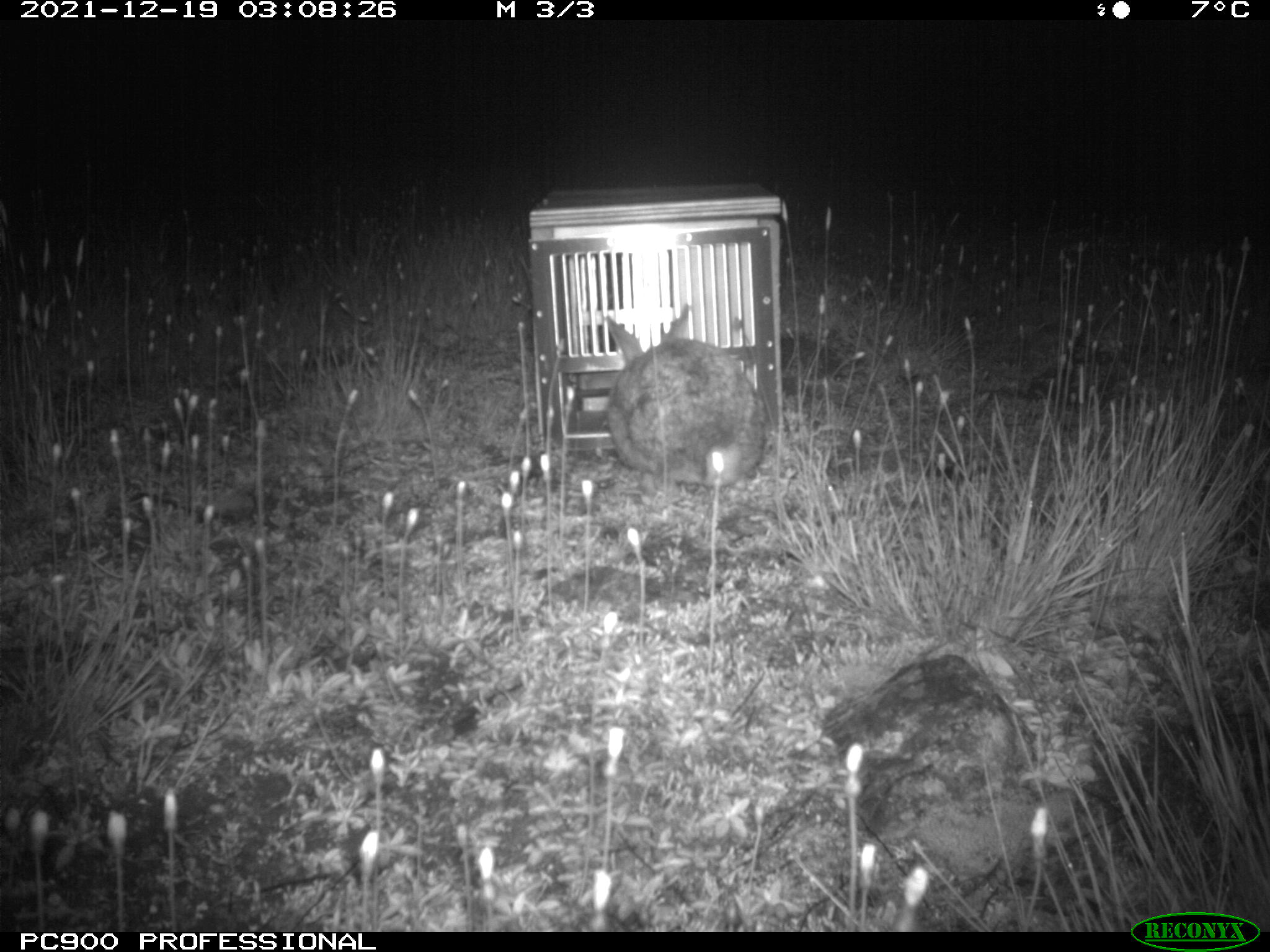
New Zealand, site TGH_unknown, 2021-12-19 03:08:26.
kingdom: Animalia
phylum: Chordata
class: Mammalia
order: Lagomorpha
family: Leporidae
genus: Oryctolagus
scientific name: Oryctolagus cuniculus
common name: european rabbit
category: rabbit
Rabbit (european rabbit) (Oryctolagus cuniculus).